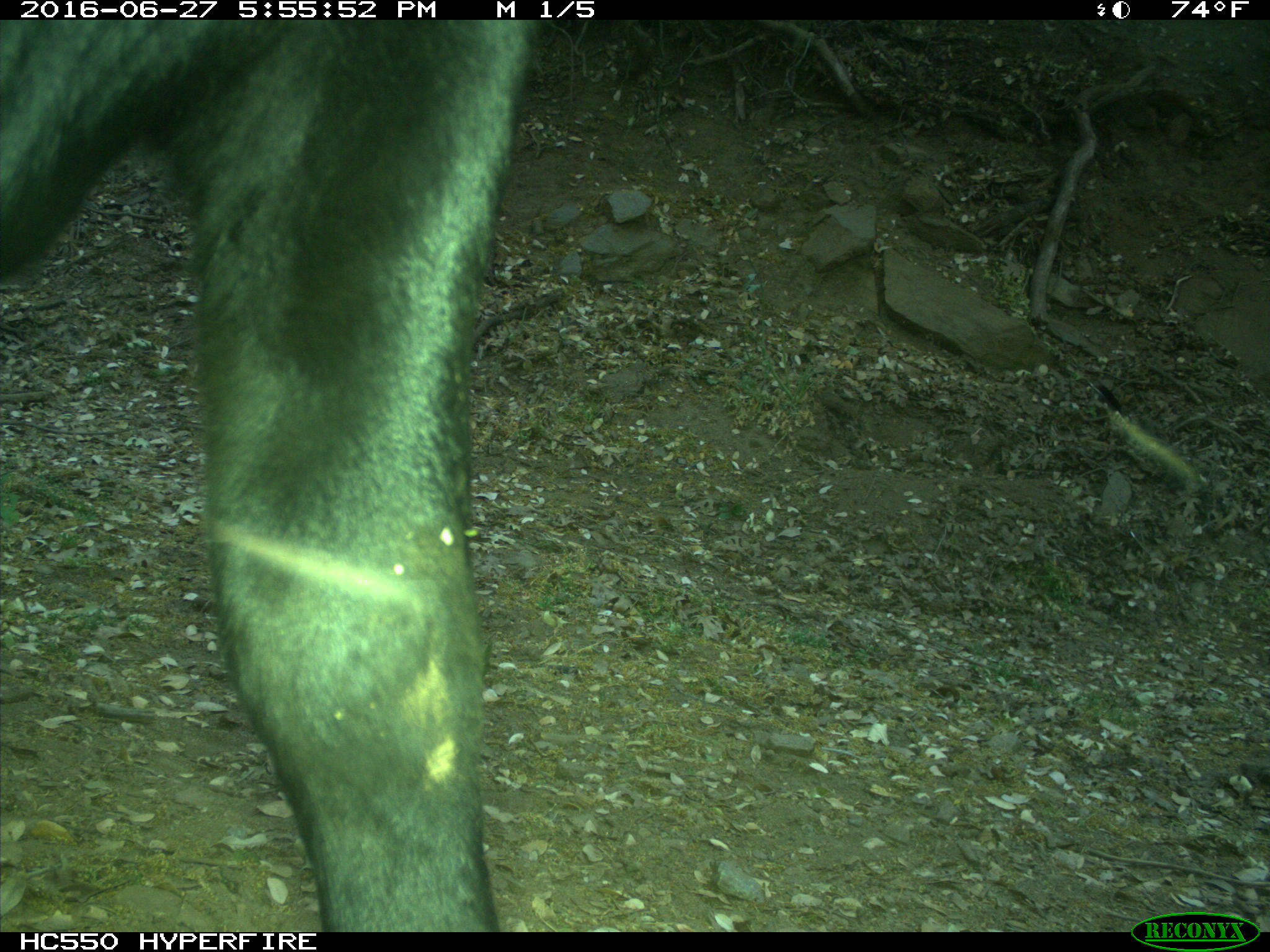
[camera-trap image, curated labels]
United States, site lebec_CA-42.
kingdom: Animalia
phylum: Chordata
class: Mammalia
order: Artiodactyla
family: Bovidae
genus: Bos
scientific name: Bos taurus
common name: domestic cow